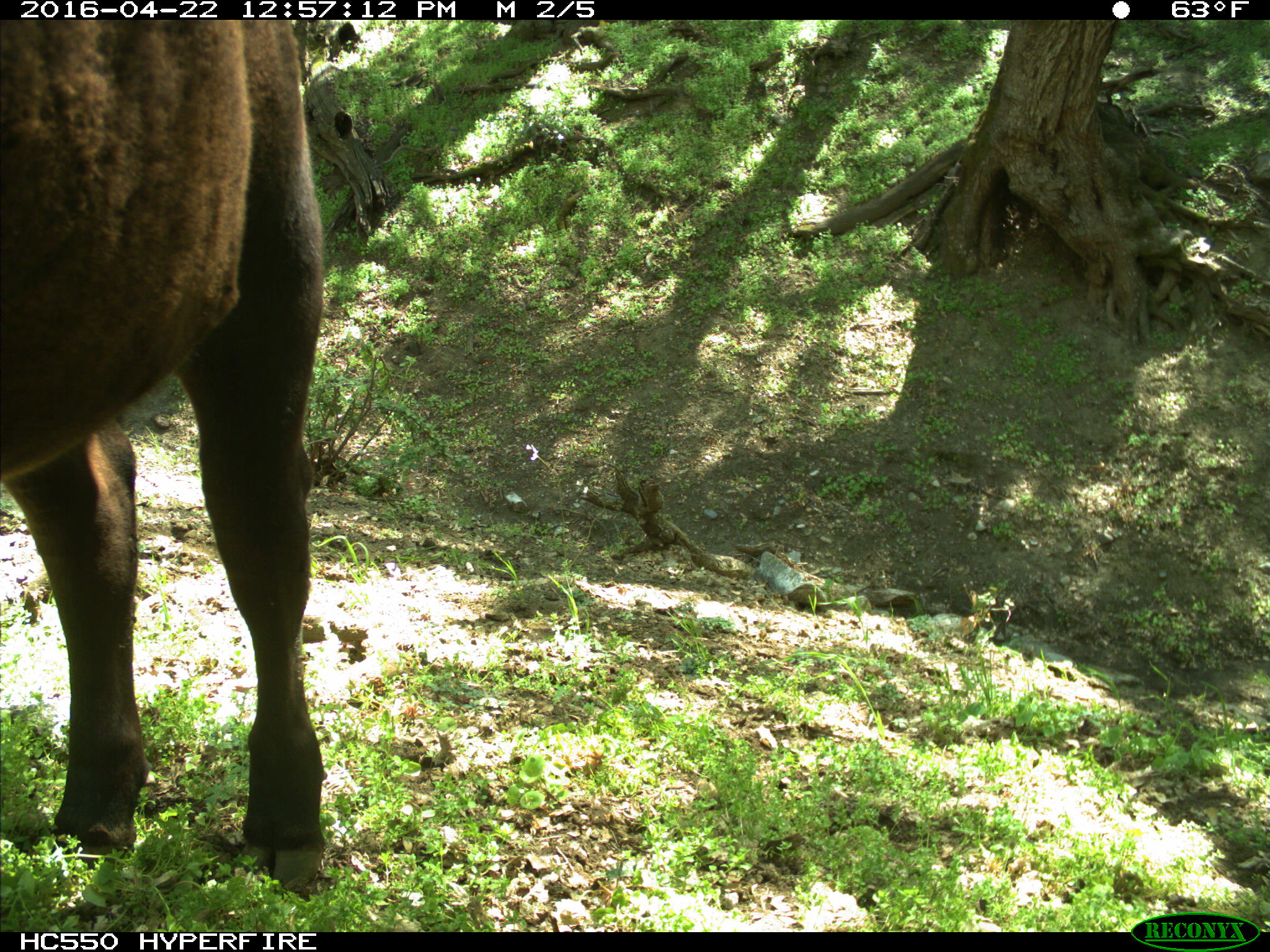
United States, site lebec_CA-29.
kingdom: Animalia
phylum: Chordata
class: Mammalia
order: Artiodactyla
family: Bovidae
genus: Bos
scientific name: Bos taurus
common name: domestic cow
Bos taurus (domestic cow).